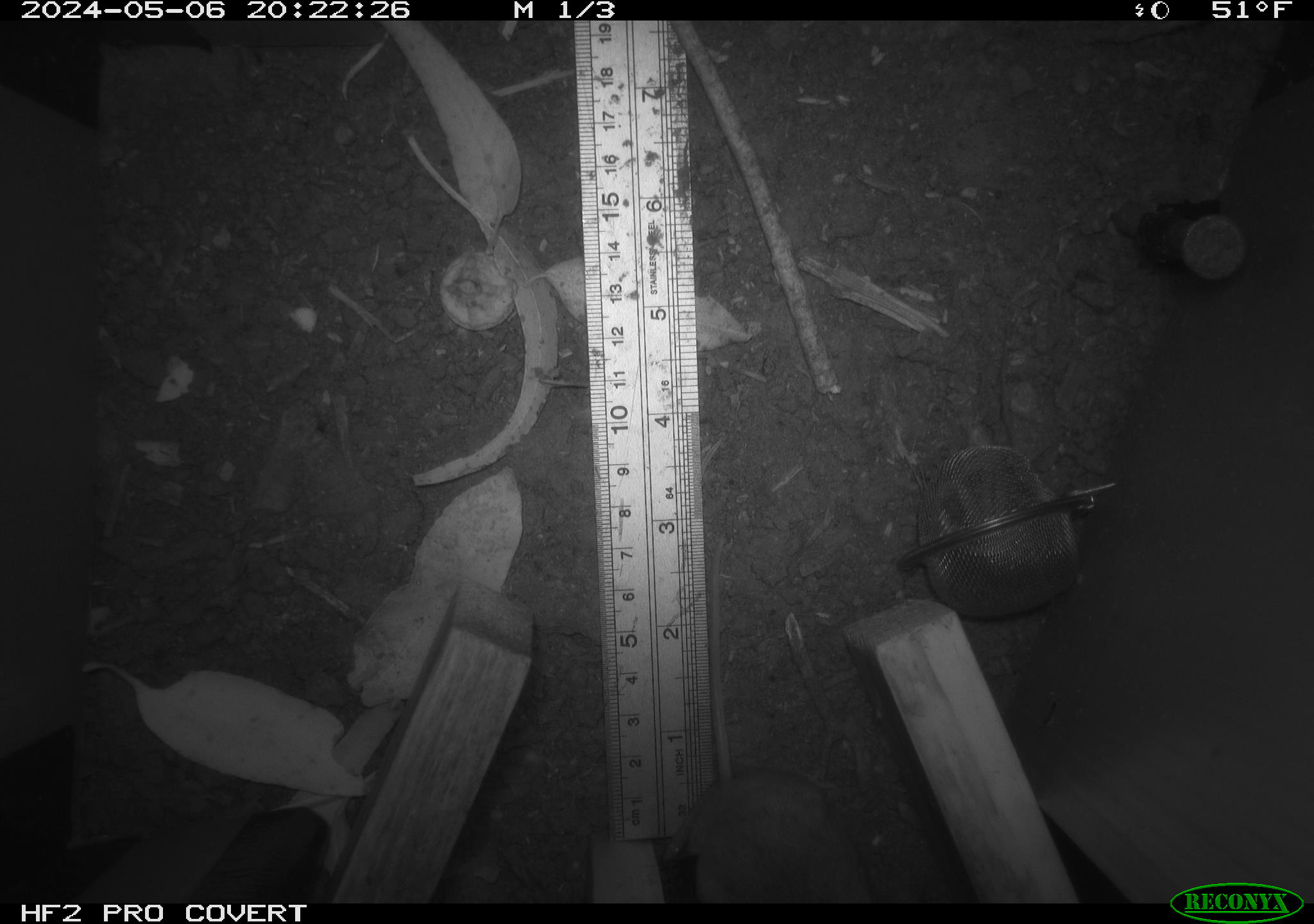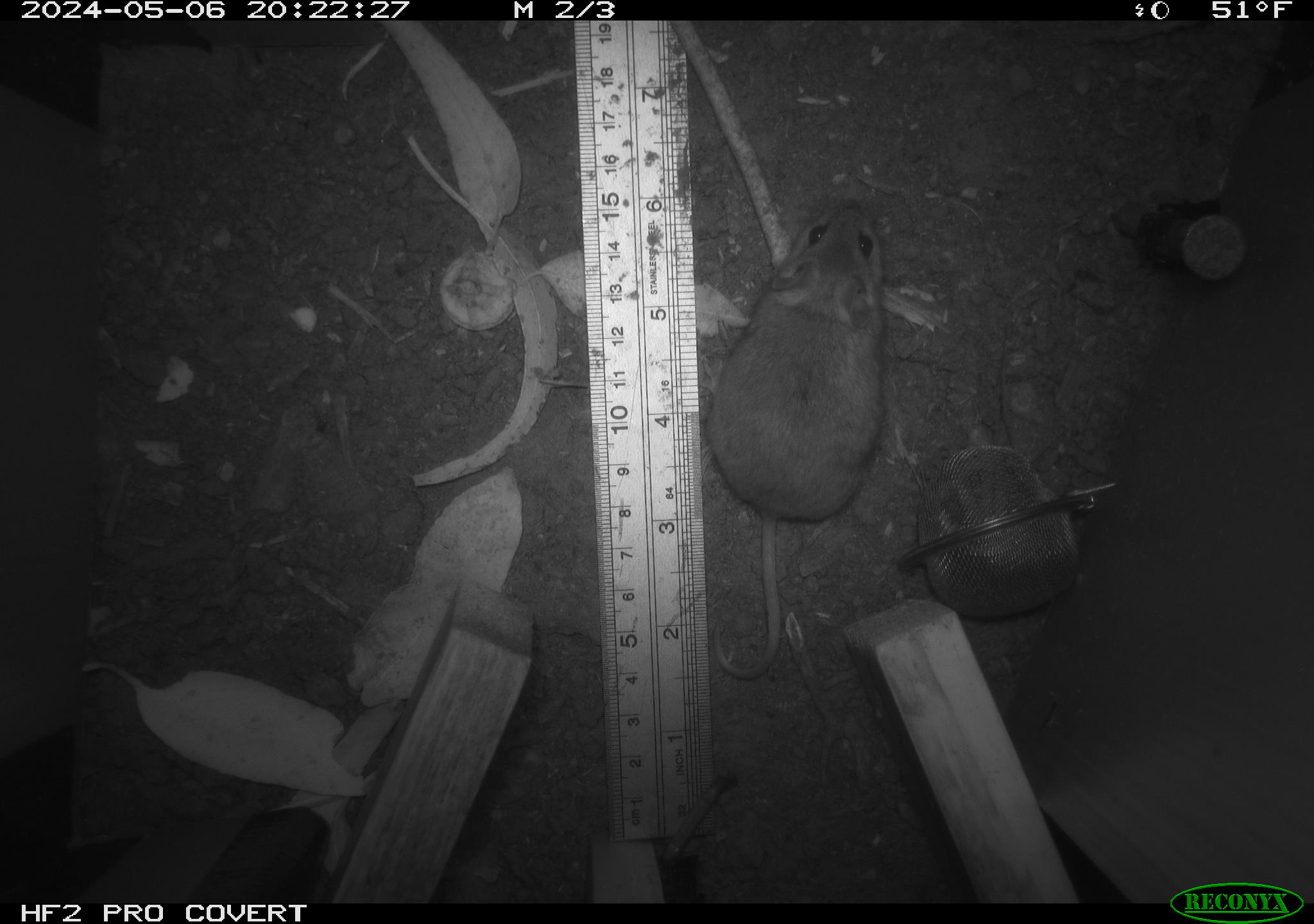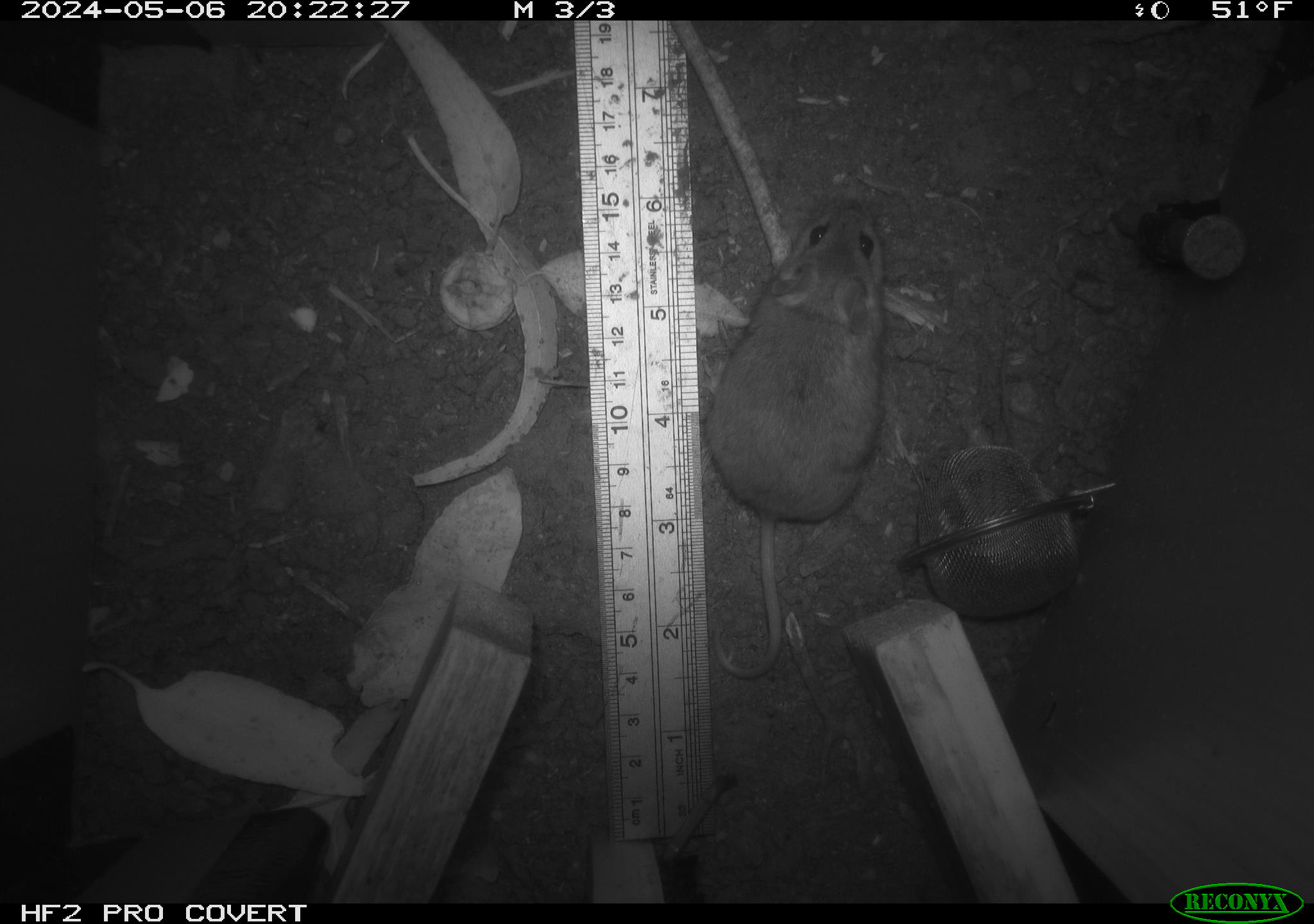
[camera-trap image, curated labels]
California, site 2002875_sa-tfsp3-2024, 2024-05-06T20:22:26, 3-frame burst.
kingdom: Animalia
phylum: Chordata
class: Mammalia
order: Rodentia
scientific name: Rodentia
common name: mouse species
Mouse species (Rodentia).